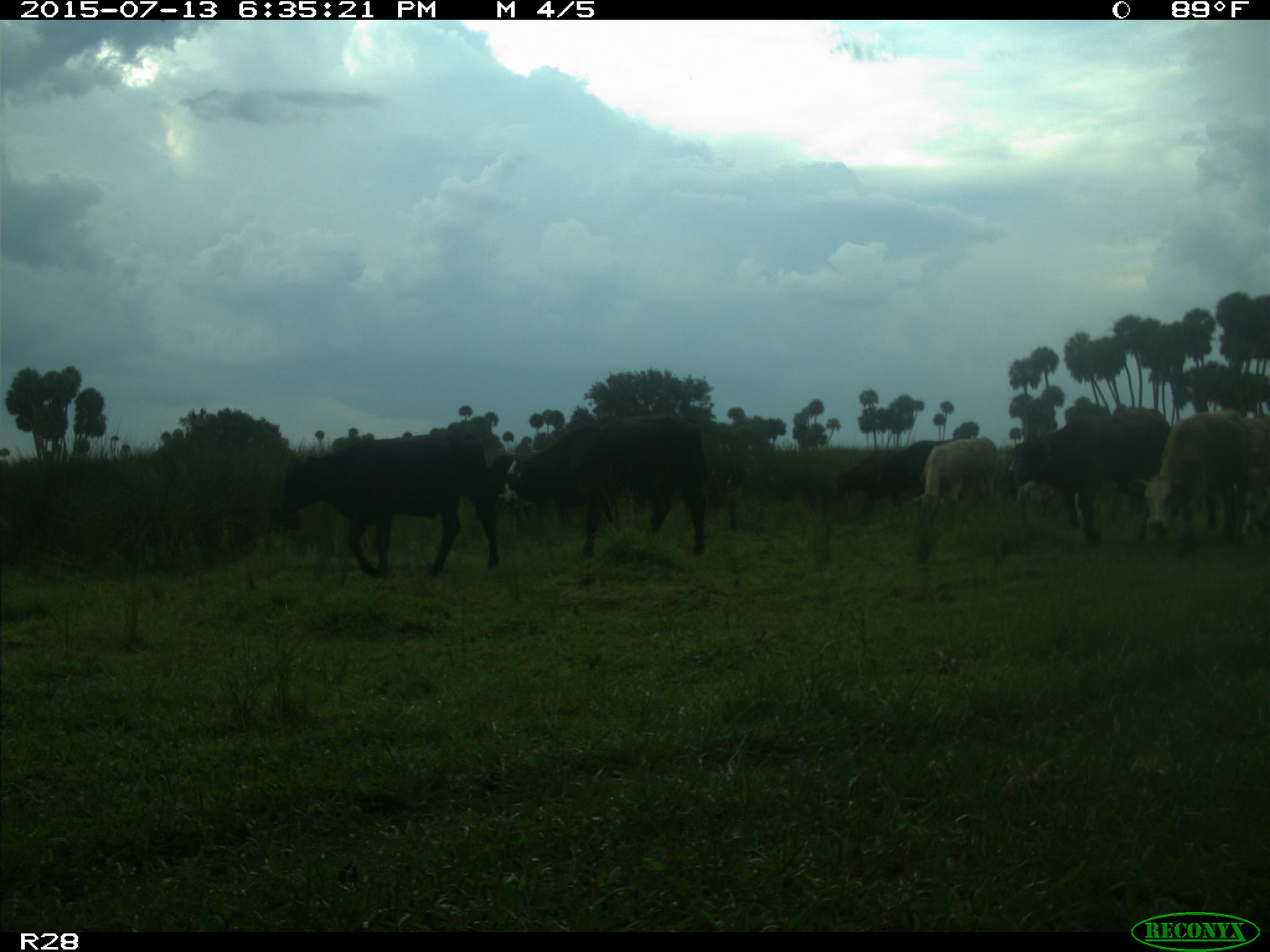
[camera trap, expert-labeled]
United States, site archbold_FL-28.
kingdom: Animalia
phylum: Chordata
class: Mammalia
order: Artiodactyla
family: Bovidae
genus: Bos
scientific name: Bos taurus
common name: domestic cow